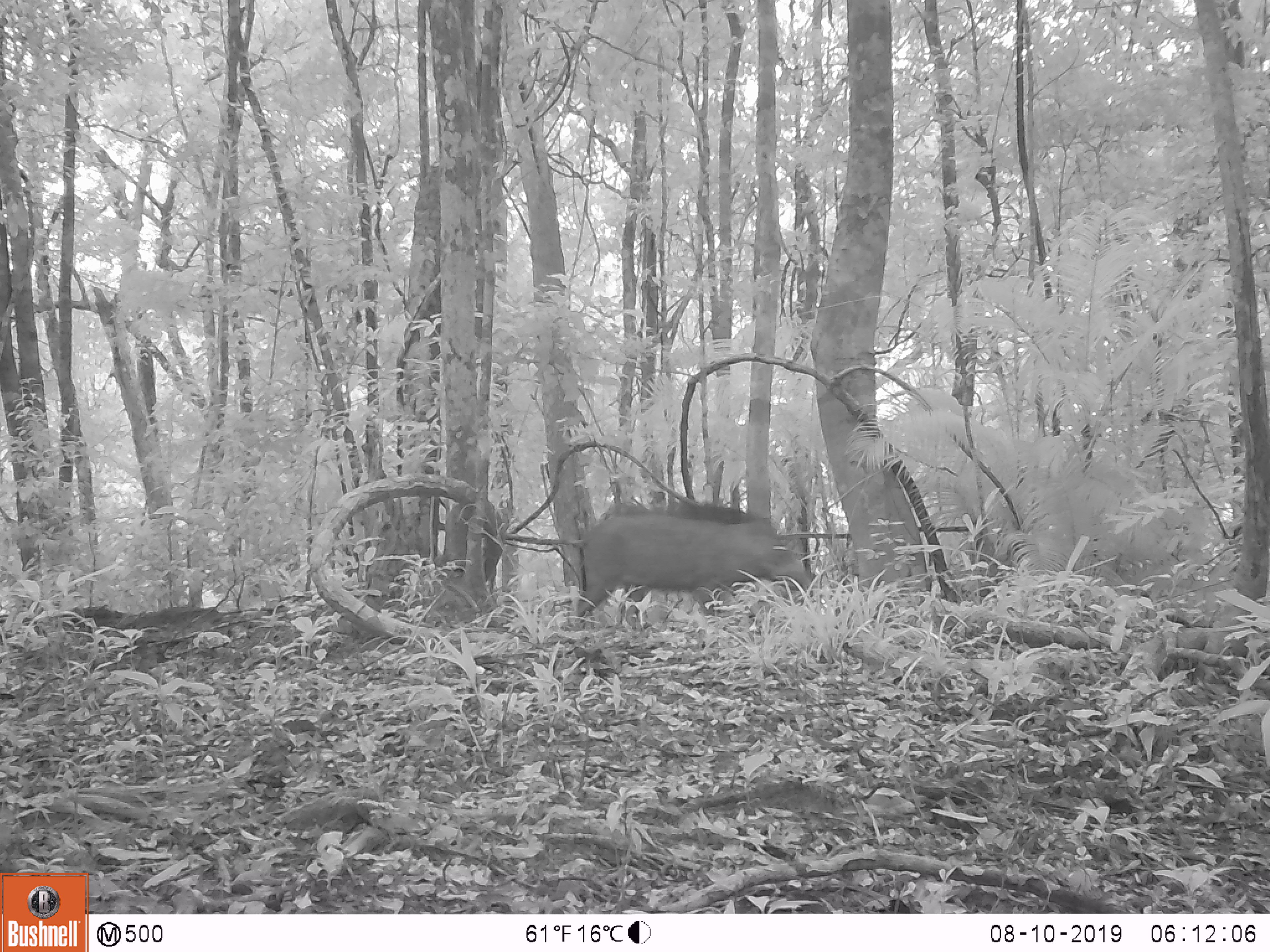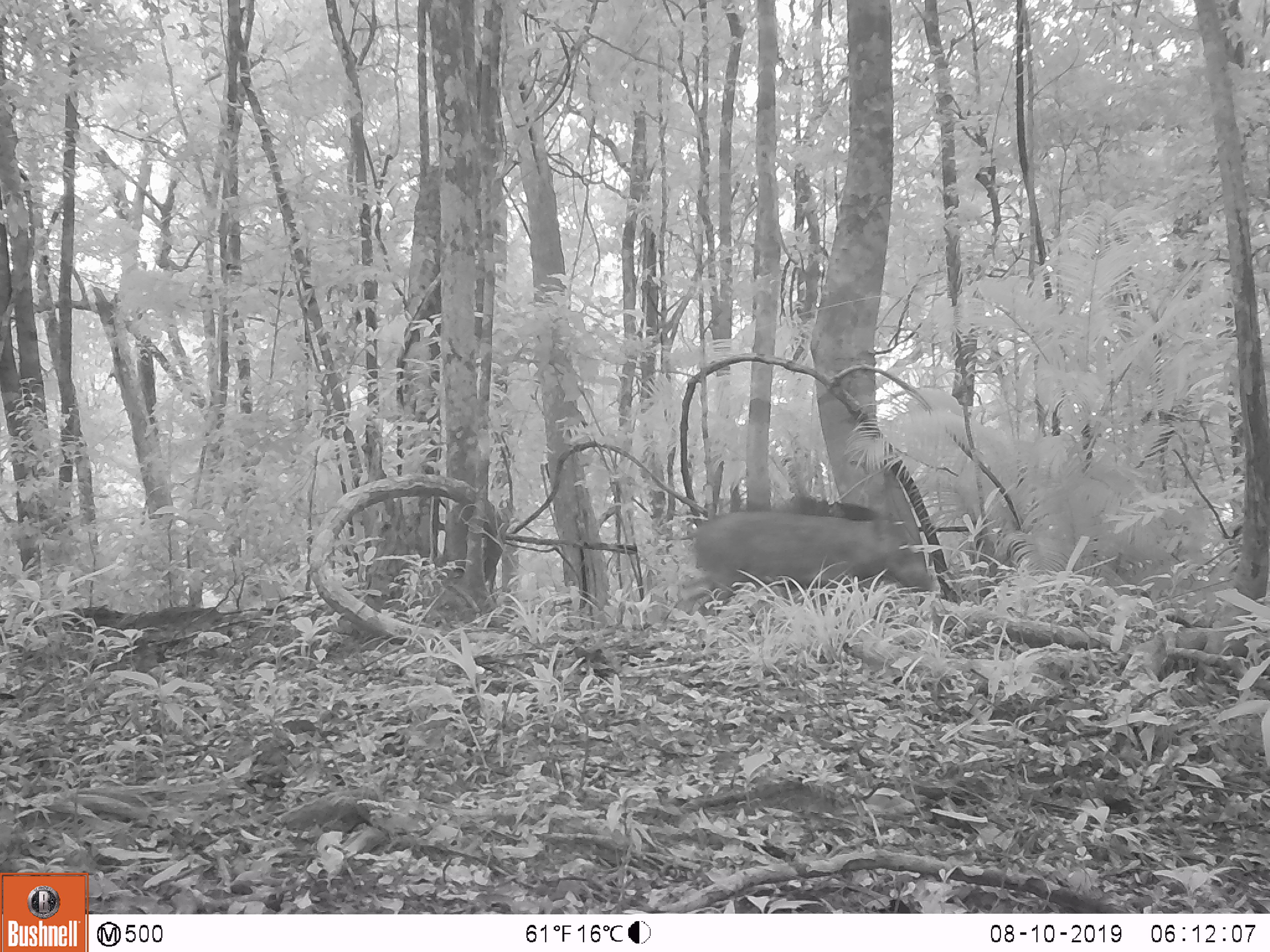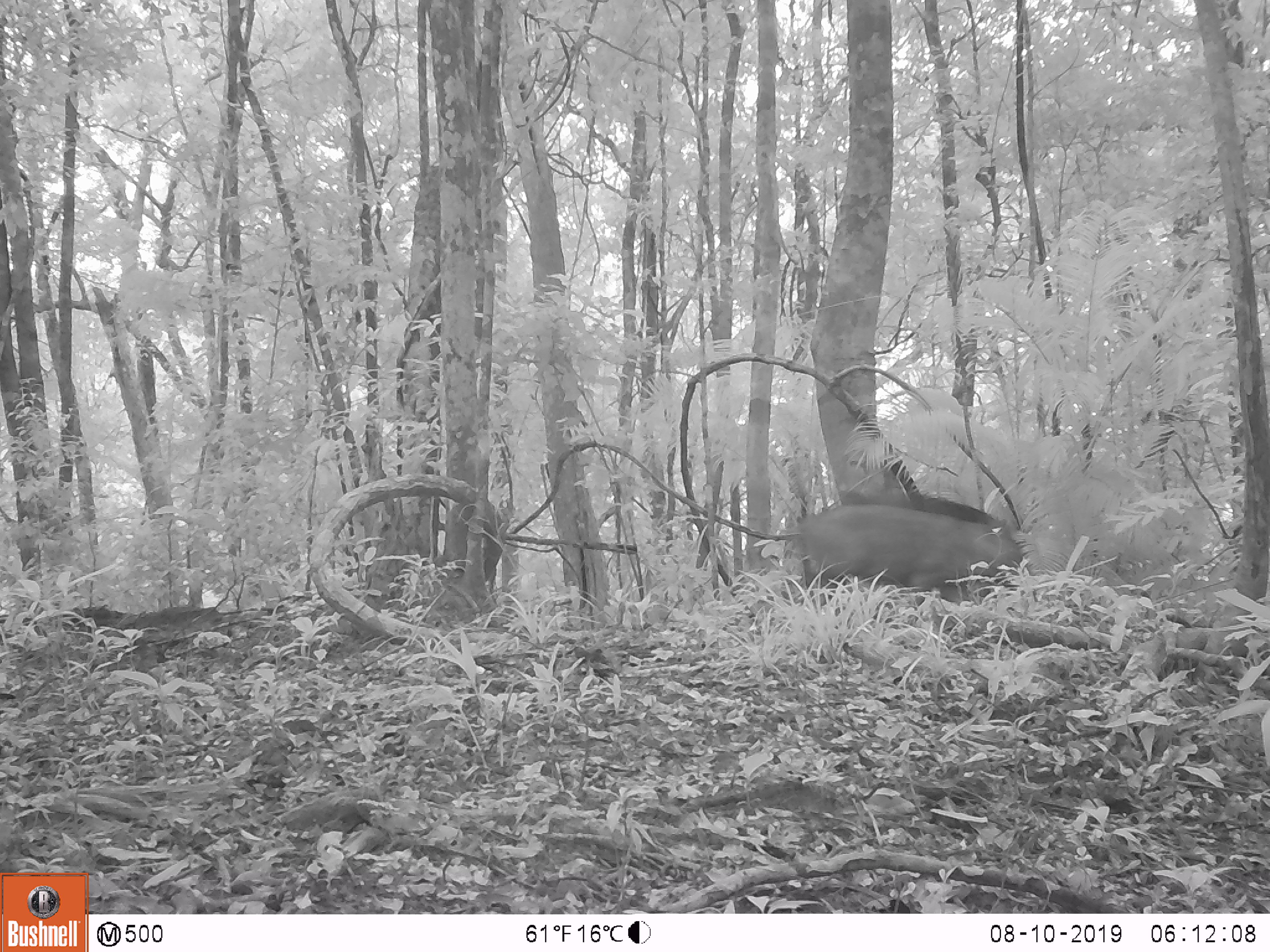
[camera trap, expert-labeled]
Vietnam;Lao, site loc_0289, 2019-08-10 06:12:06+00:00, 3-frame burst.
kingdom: Animalia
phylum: Chordata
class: Mammalia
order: Artiodactyla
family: Suidae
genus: Sus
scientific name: Sus scrofa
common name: eurasian wild pig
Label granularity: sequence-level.